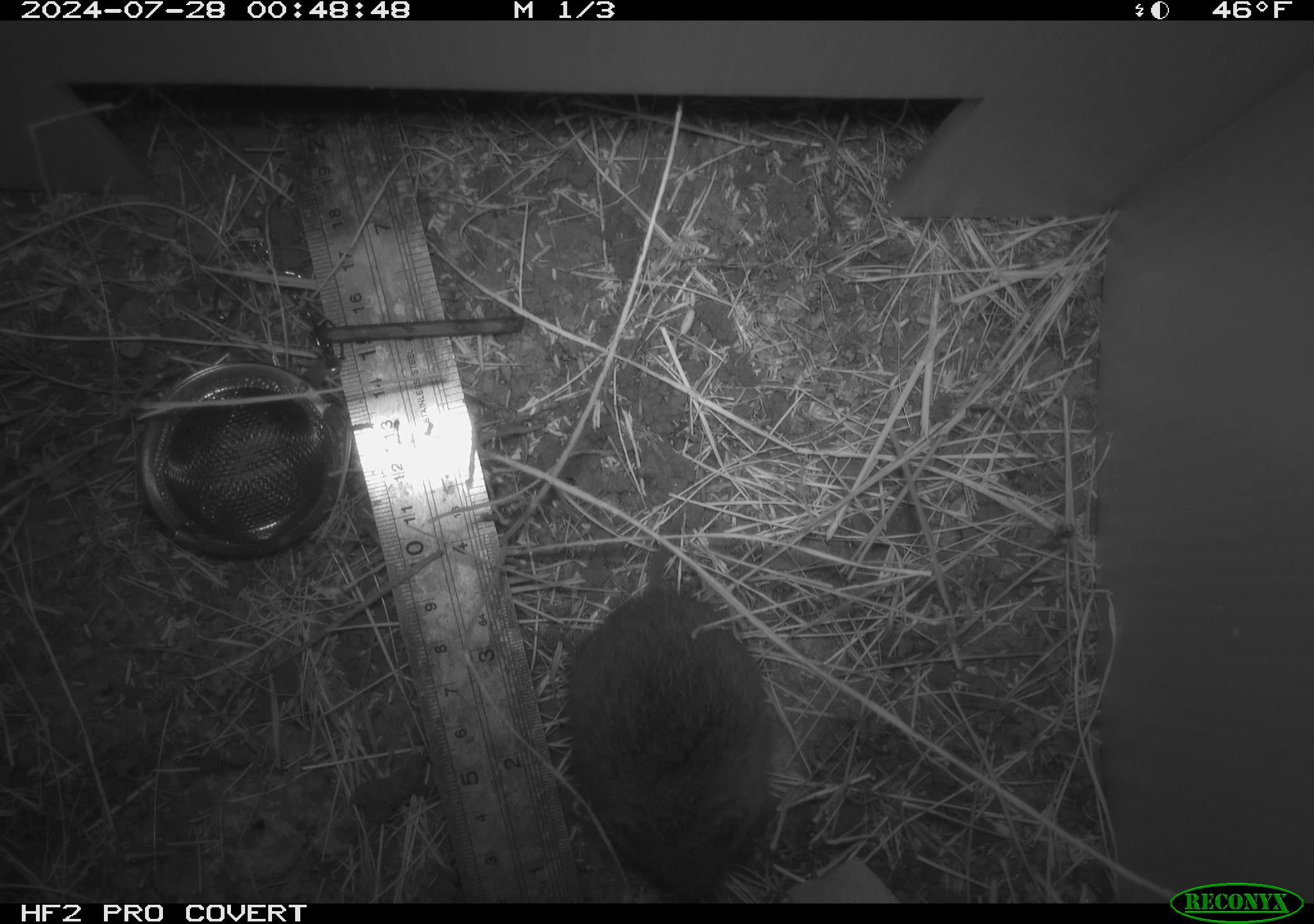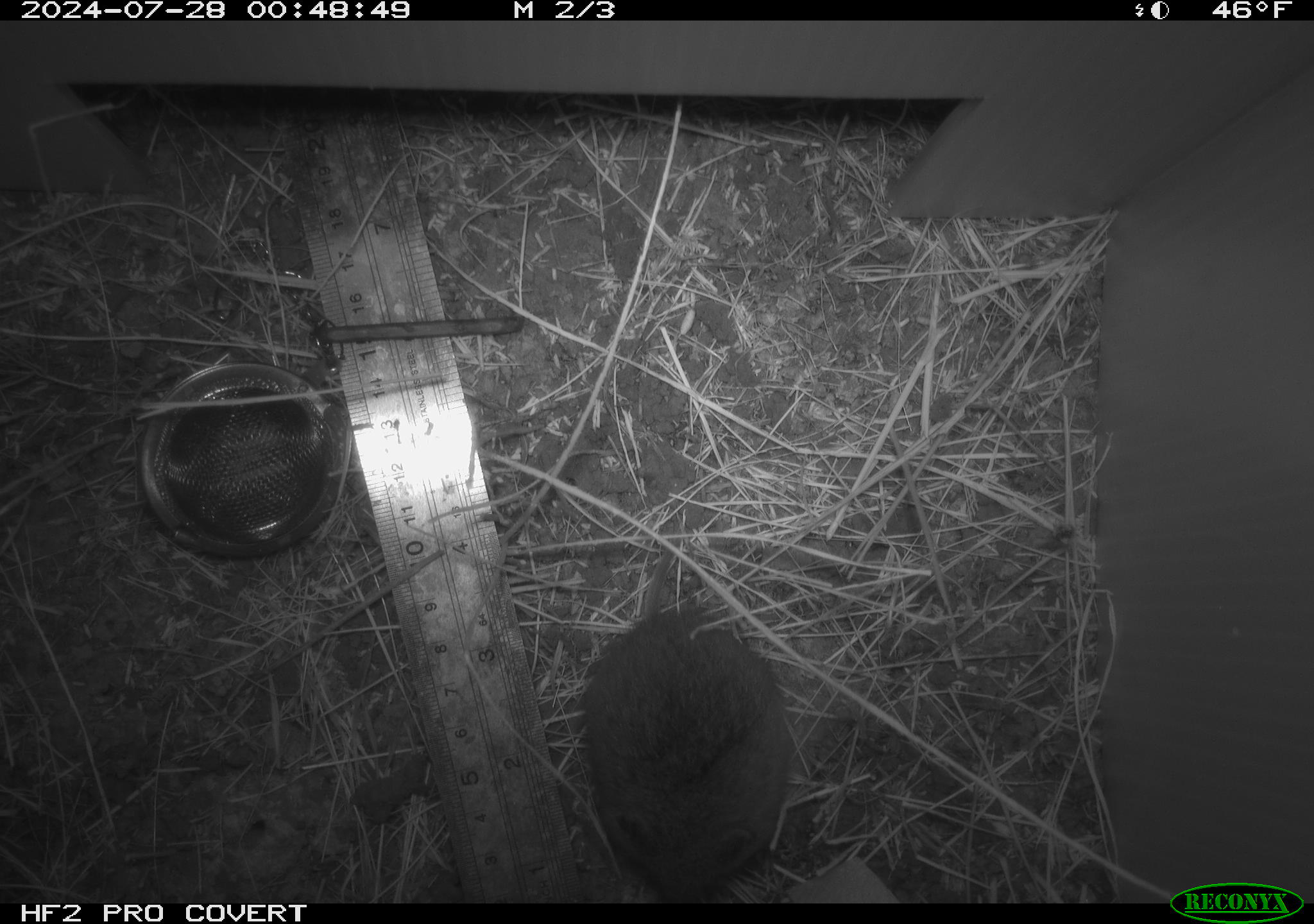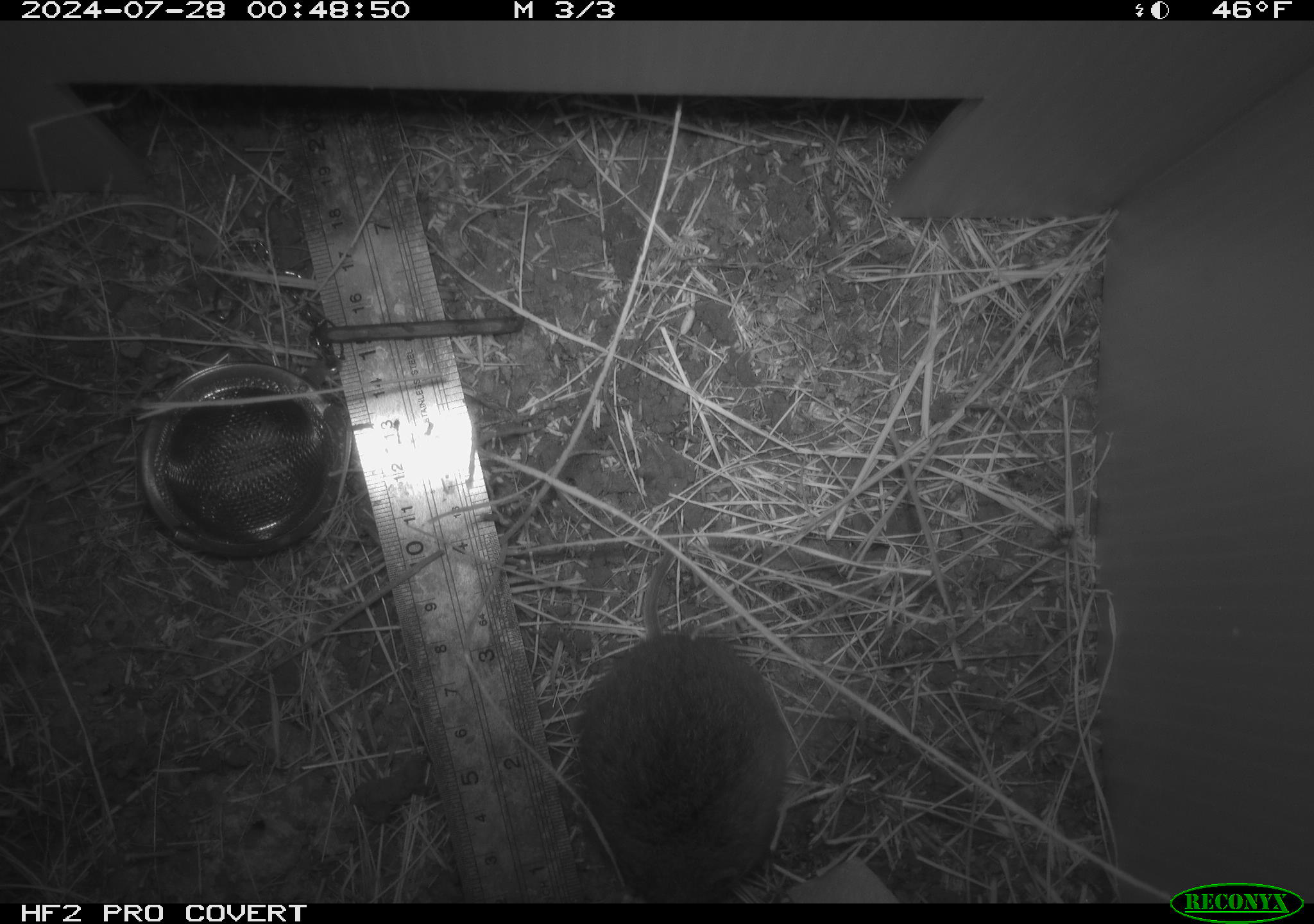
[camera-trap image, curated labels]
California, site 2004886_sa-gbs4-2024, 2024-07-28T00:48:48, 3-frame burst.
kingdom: Animalia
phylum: Chordata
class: Mammalia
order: Rodentia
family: Cricetidae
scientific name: Arvicolinae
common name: voles, lemmings, and muskrats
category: arvicolinae subfamily